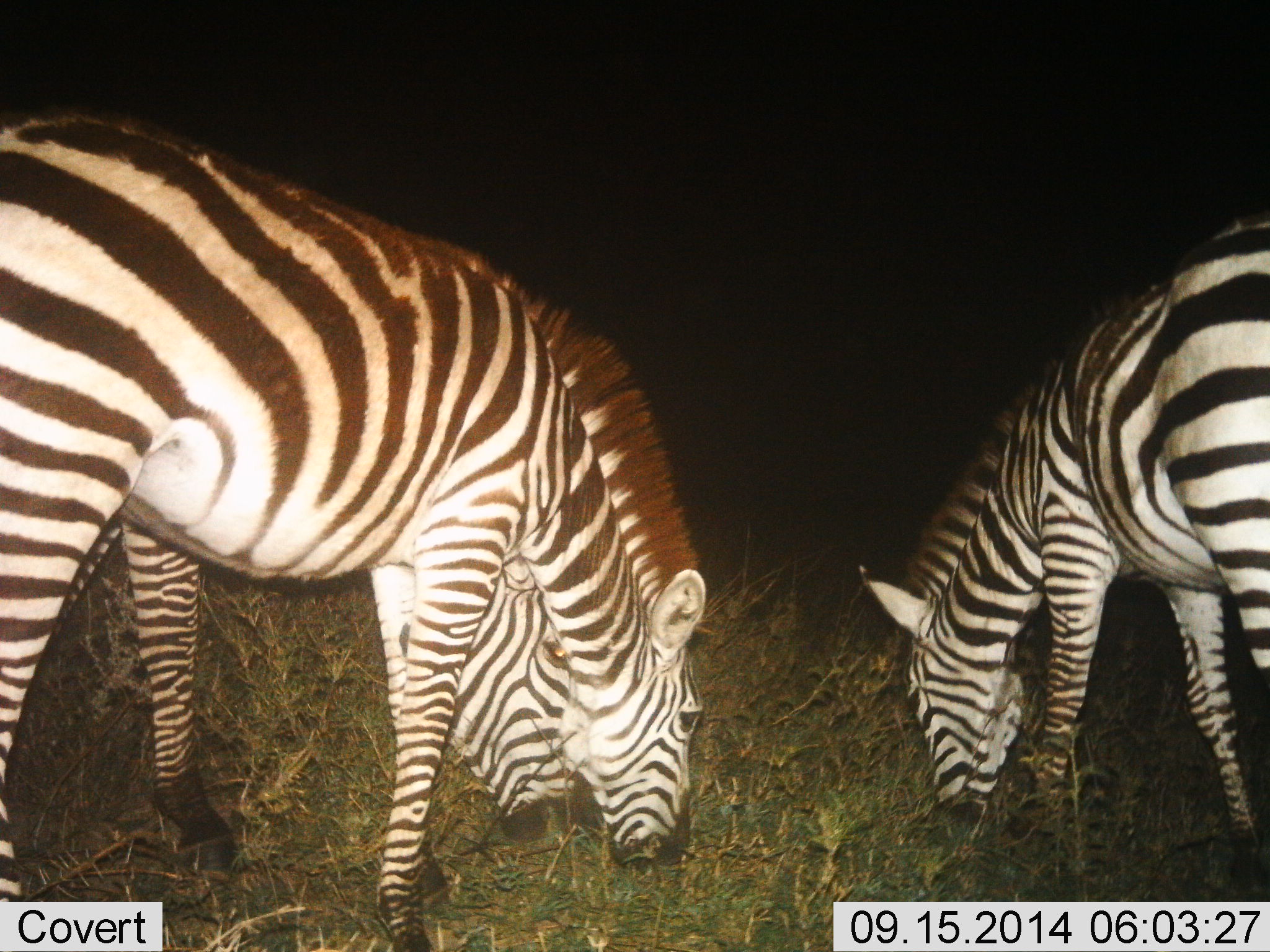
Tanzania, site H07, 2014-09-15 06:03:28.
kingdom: Animalia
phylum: Chordata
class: Mammalia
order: Perissodactyla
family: Equidae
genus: Equus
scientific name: Equus quagga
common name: plains zebra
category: zebra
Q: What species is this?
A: Zebra (plains zebra) (Equus quagga).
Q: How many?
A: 3.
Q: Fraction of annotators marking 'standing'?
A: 0%.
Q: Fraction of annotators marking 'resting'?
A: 0%.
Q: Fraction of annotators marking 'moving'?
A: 0%.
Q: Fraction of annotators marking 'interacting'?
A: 0%.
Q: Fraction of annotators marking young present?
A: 0%.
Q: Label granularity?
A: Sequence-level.